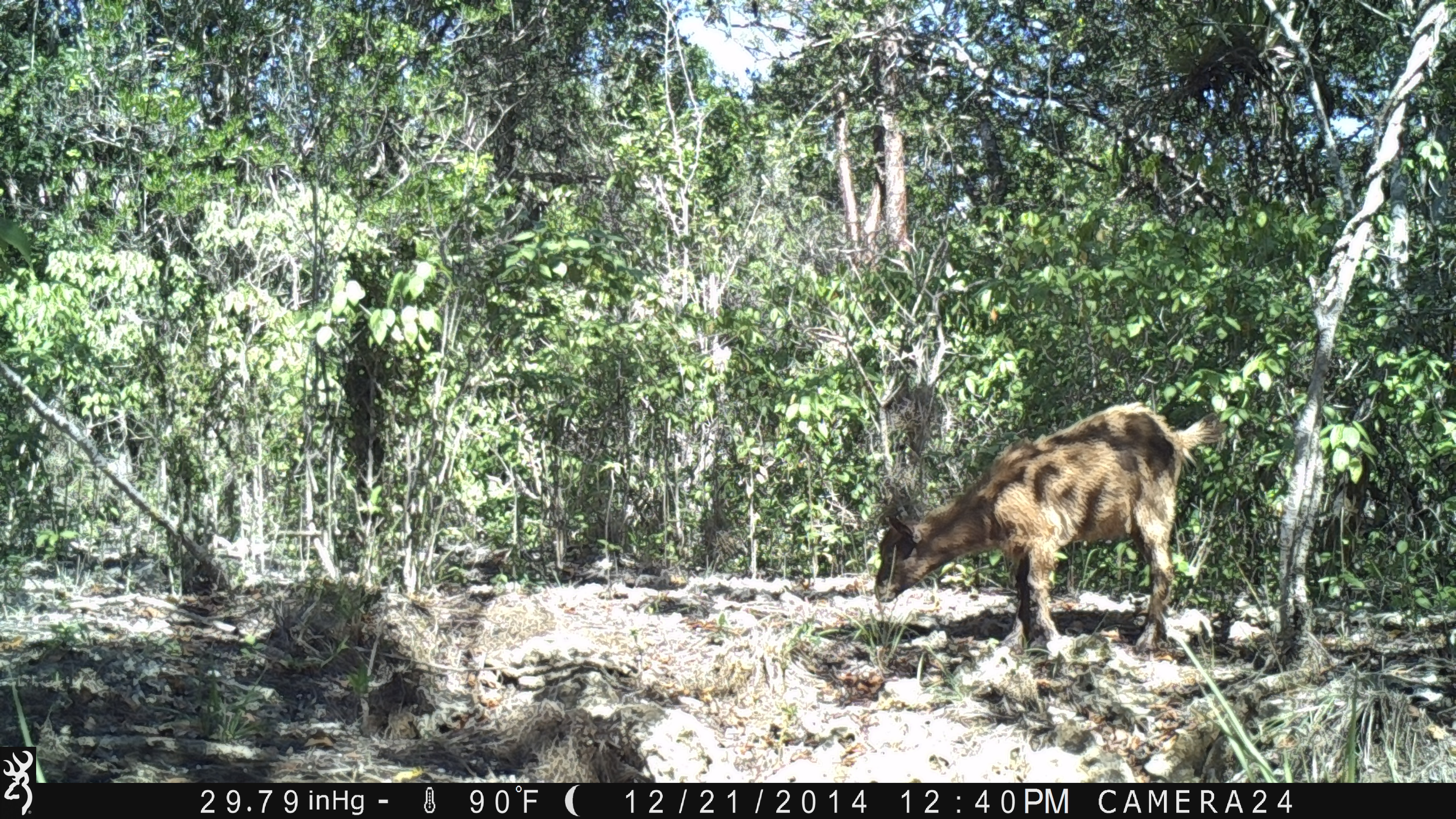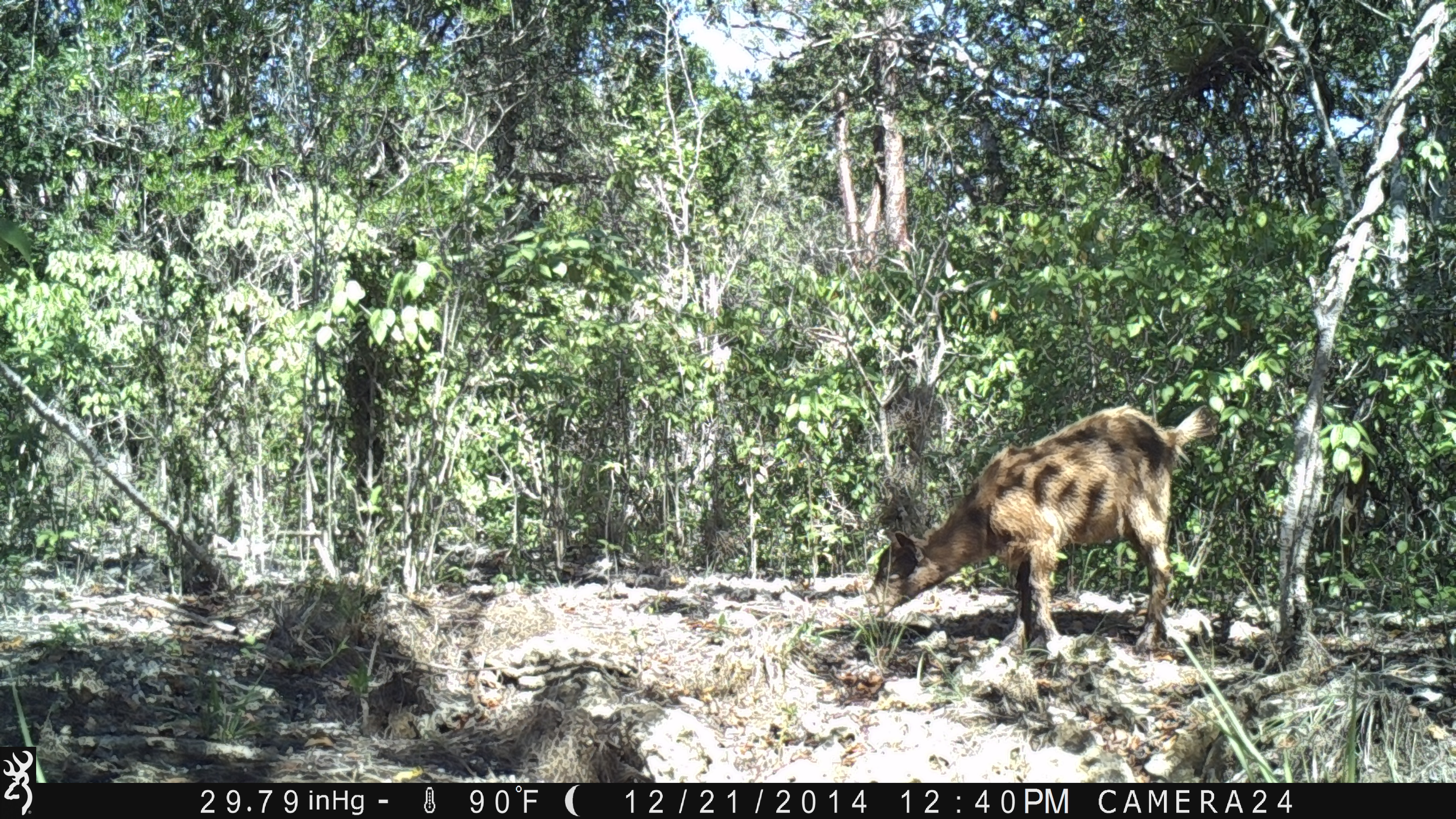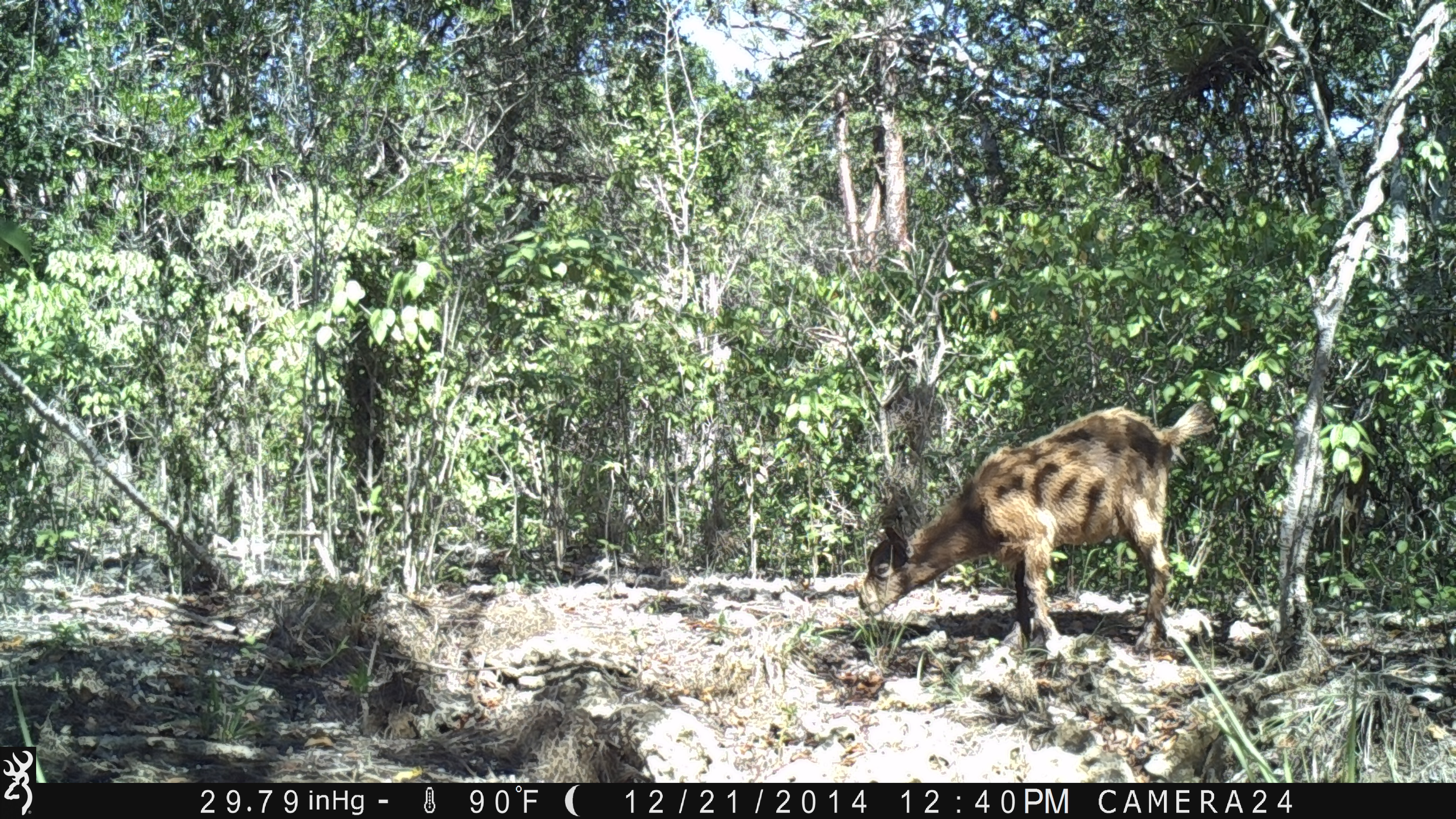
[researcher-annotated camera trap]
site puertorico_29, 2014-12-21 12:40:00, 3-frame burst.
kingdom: Animalia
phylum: Chordata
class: Mammalia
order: Artiodactyla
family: Bovidae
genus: Capra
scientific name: Capra hircus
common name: goat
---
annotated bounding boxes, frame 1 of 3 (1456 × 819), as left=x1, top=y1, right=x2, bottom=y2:
goat: left=872, top=404, right=1222, bottom=653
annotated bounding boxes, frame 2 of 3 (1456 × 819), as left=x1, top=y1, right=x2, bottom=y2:
goat: left=886, top=403, right=1219, bottom=656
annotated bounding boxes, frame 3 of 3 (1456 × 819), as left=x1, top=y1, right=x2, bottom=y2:
goat: left=852, top=402, right=1214, bottom=654